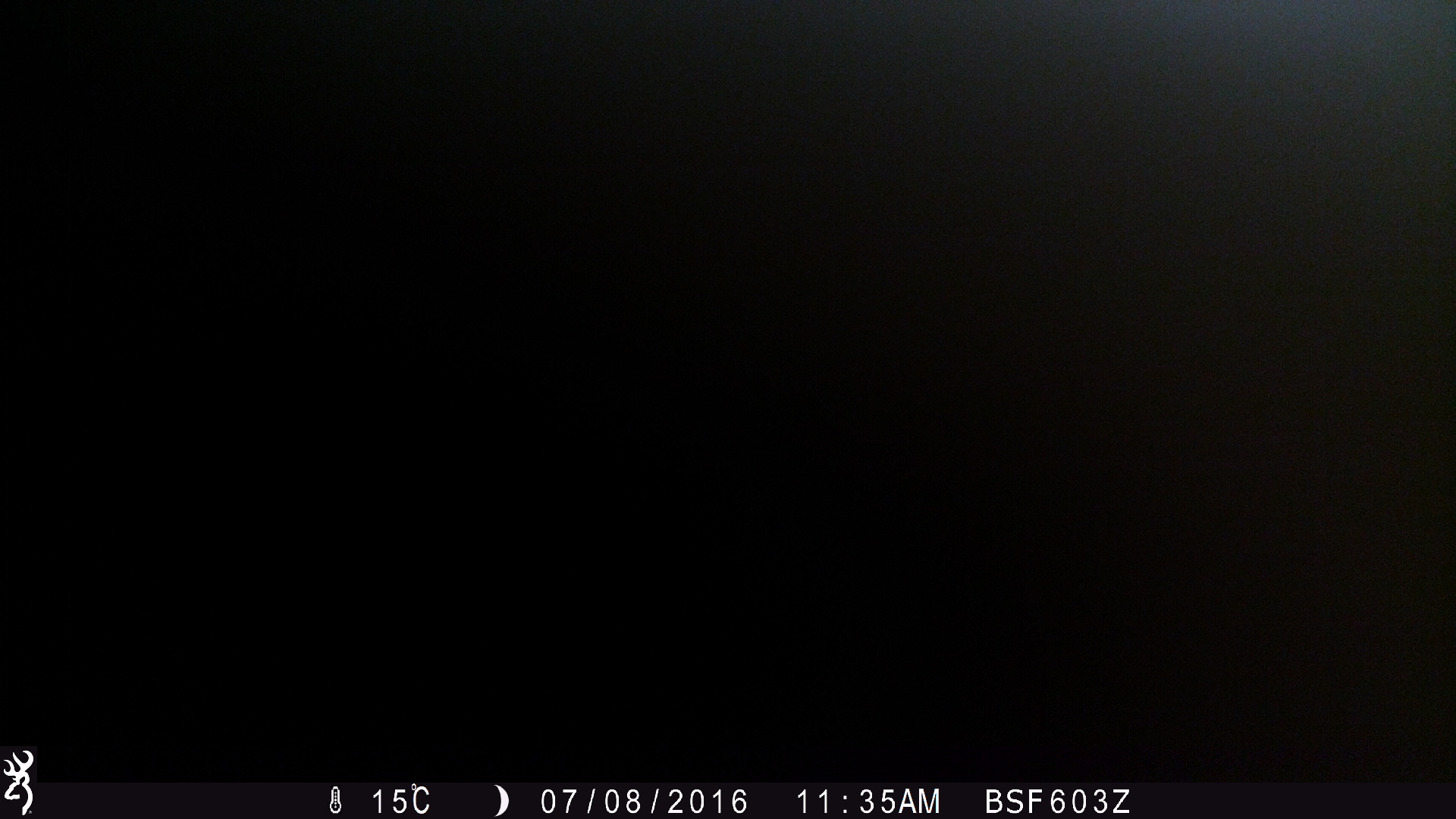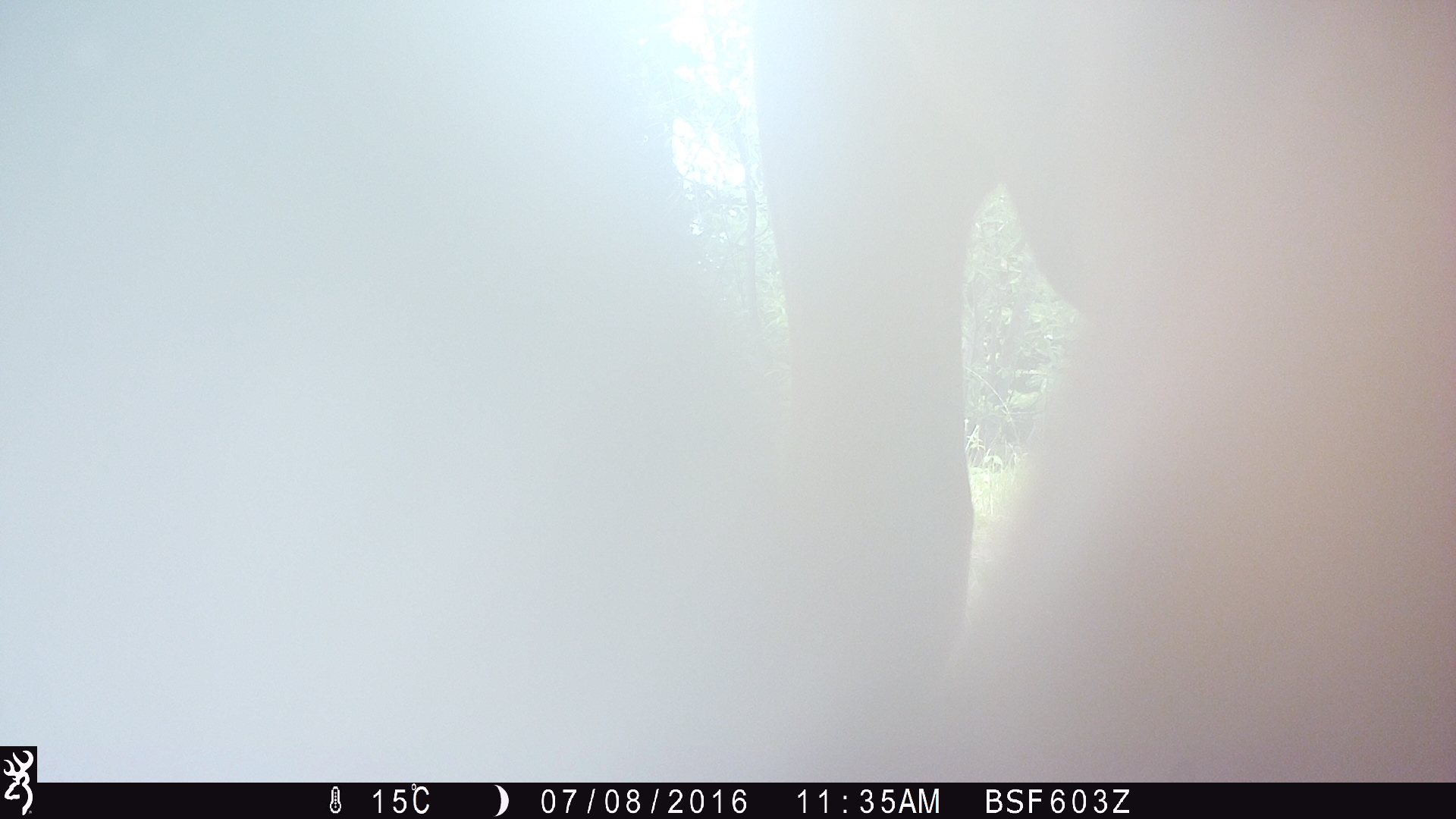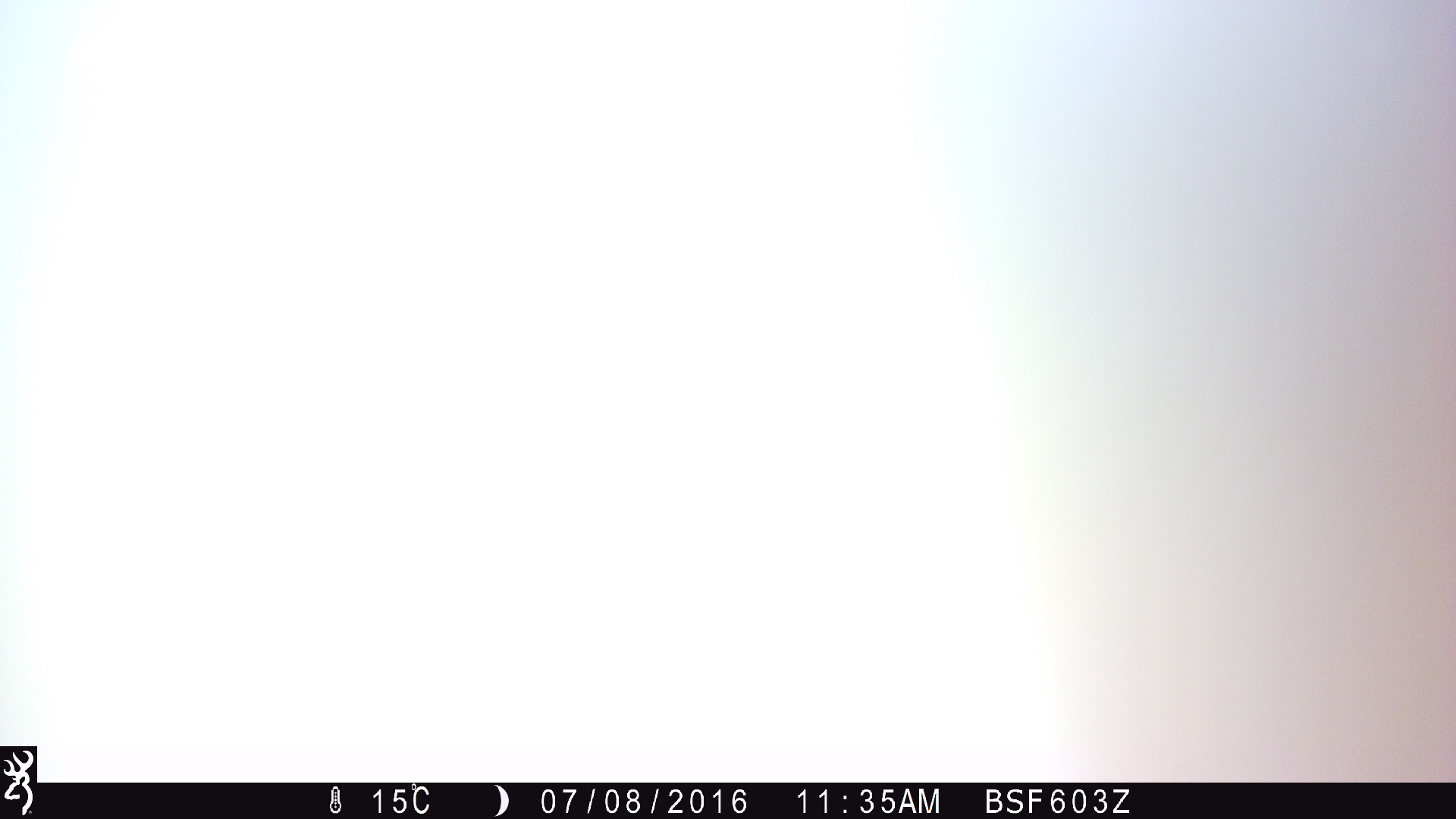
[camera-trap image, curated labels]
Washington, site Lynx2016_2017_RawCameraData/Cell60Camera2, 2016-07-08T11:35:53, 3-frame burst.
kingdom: Animalia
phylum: Chordata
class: Mammalia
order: Artiodactyla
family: Bovidae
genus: Bos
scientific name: Bos taurus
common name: domestic cattle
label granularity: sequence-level